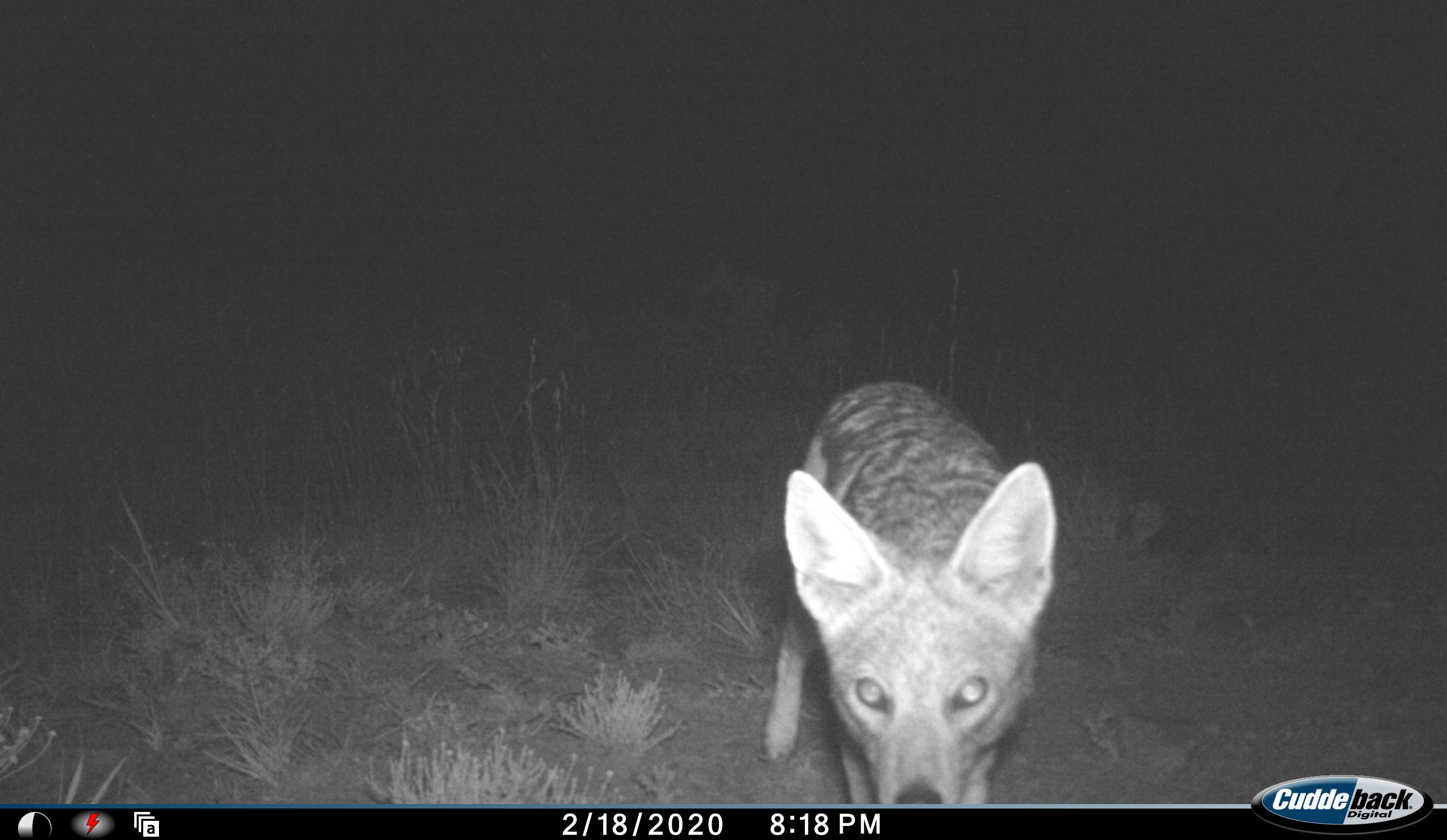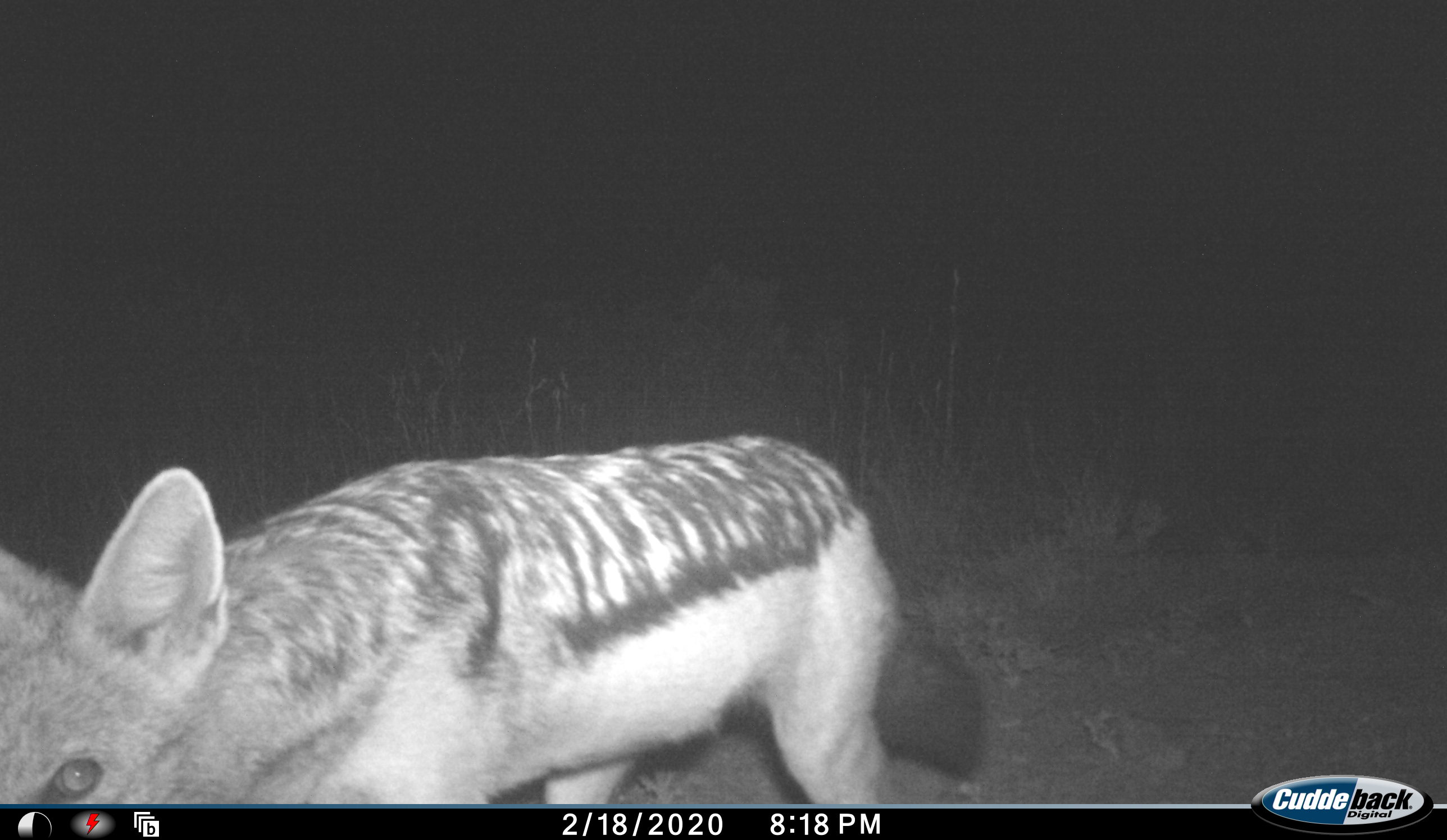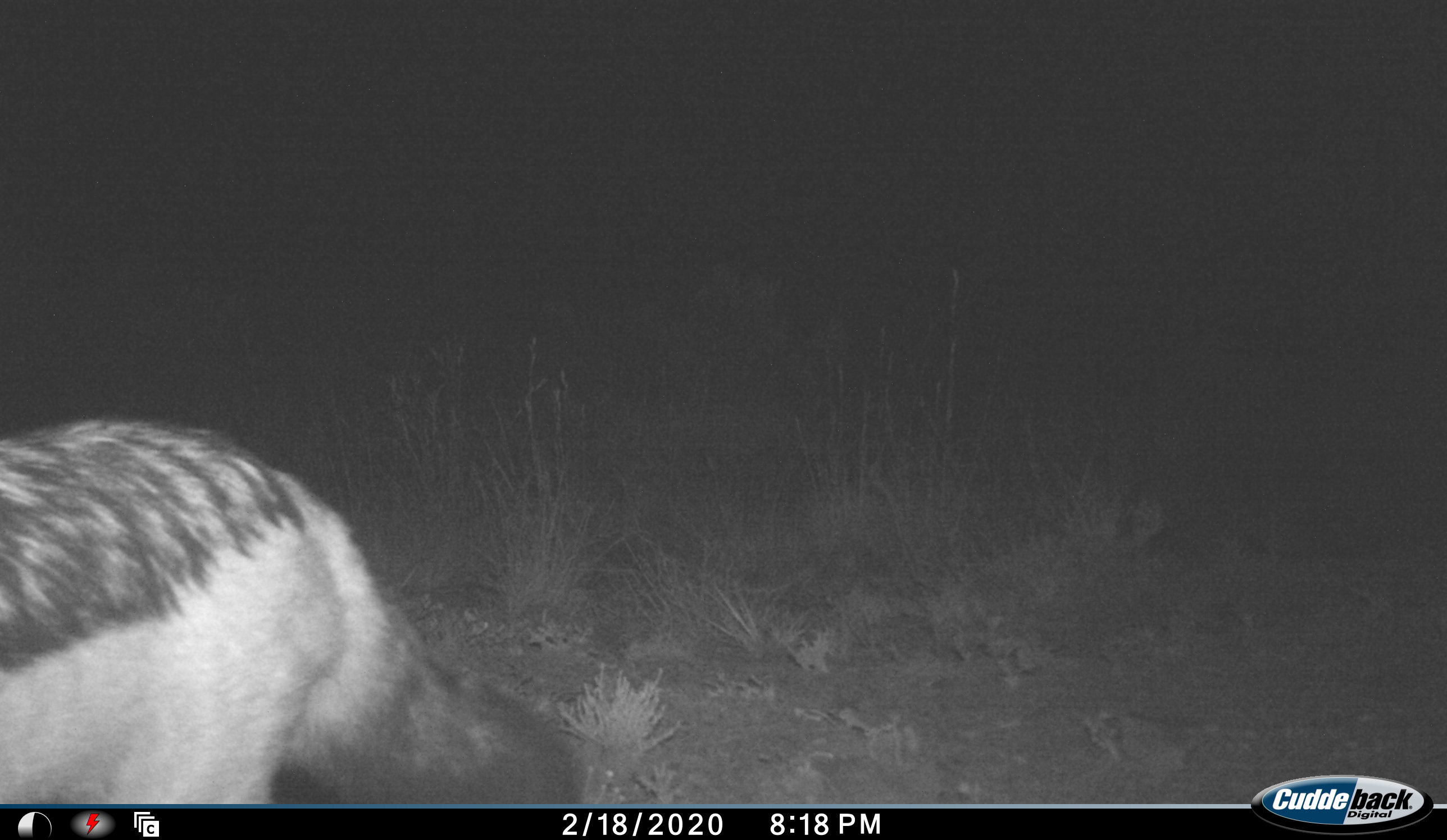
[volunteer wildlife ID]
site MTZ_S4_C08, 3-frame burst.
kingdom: Animalia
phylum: Chordata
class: Mammalia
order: Carnivora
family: Canidae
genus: Lupulella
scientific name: Lupulella mesomelas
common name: black-backed jackal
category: jackalblackbacked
Jackalblackbacked (black-backed jackal) (Lupulella mesomelas), count 1. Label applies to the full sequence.